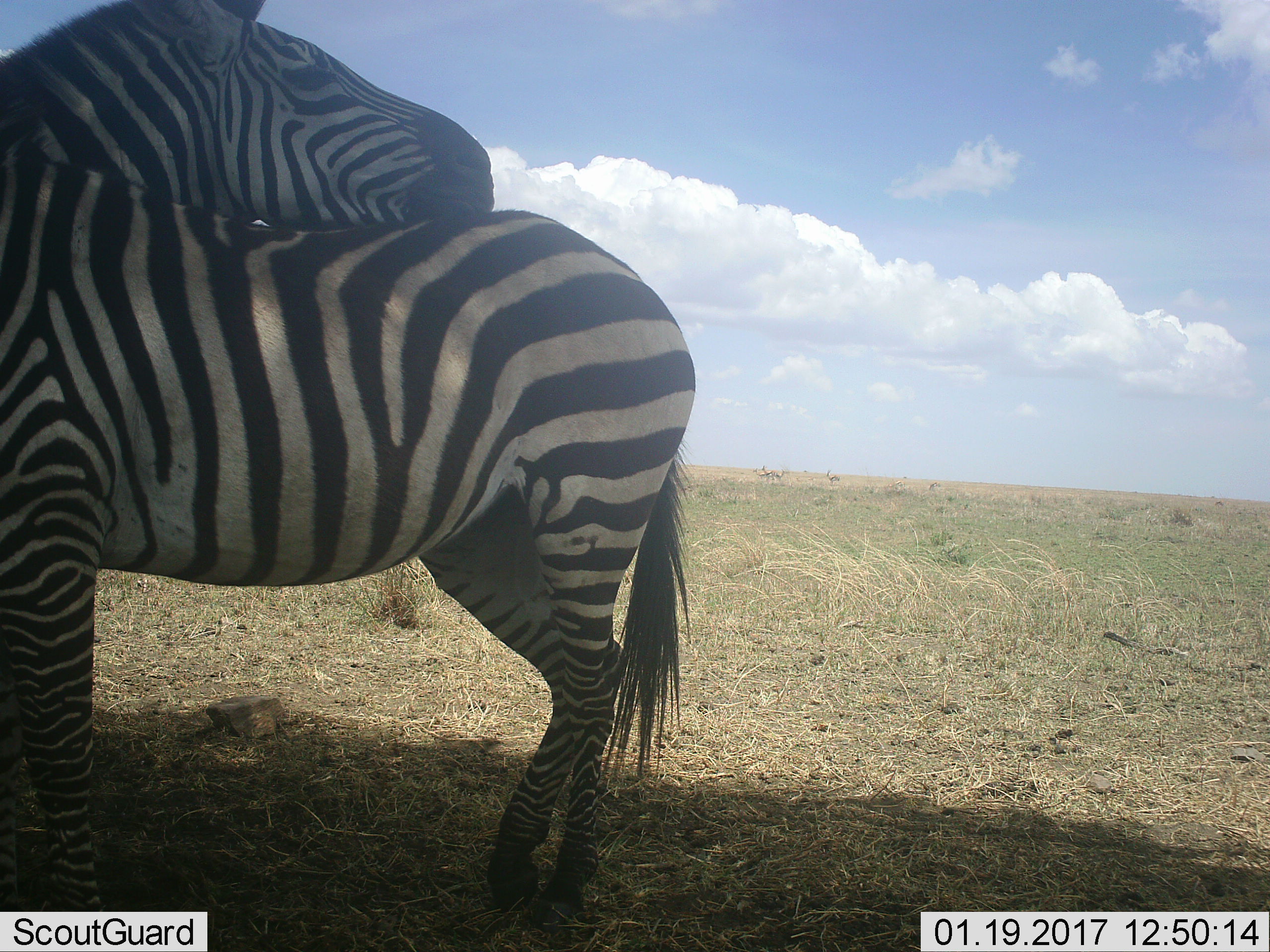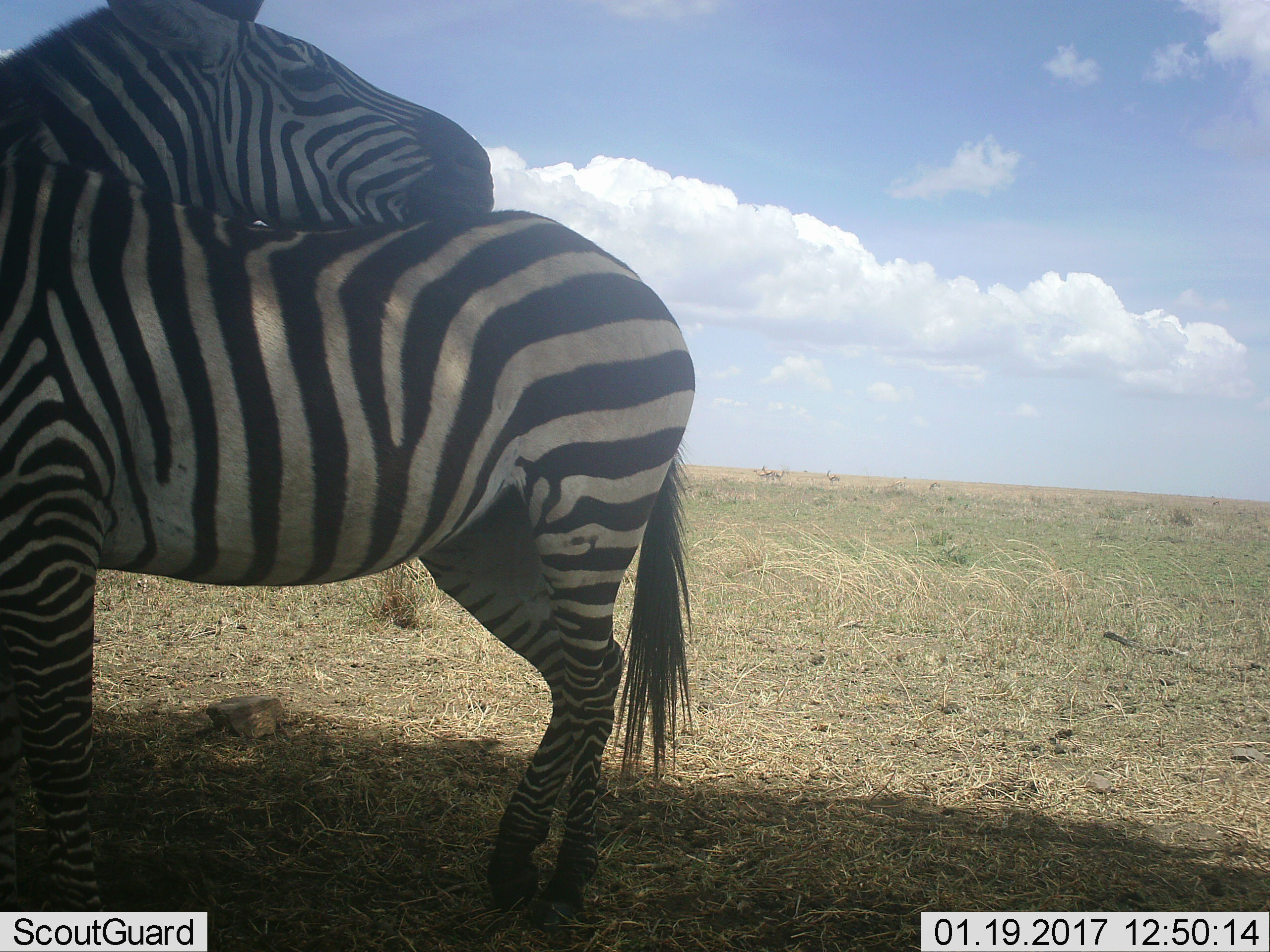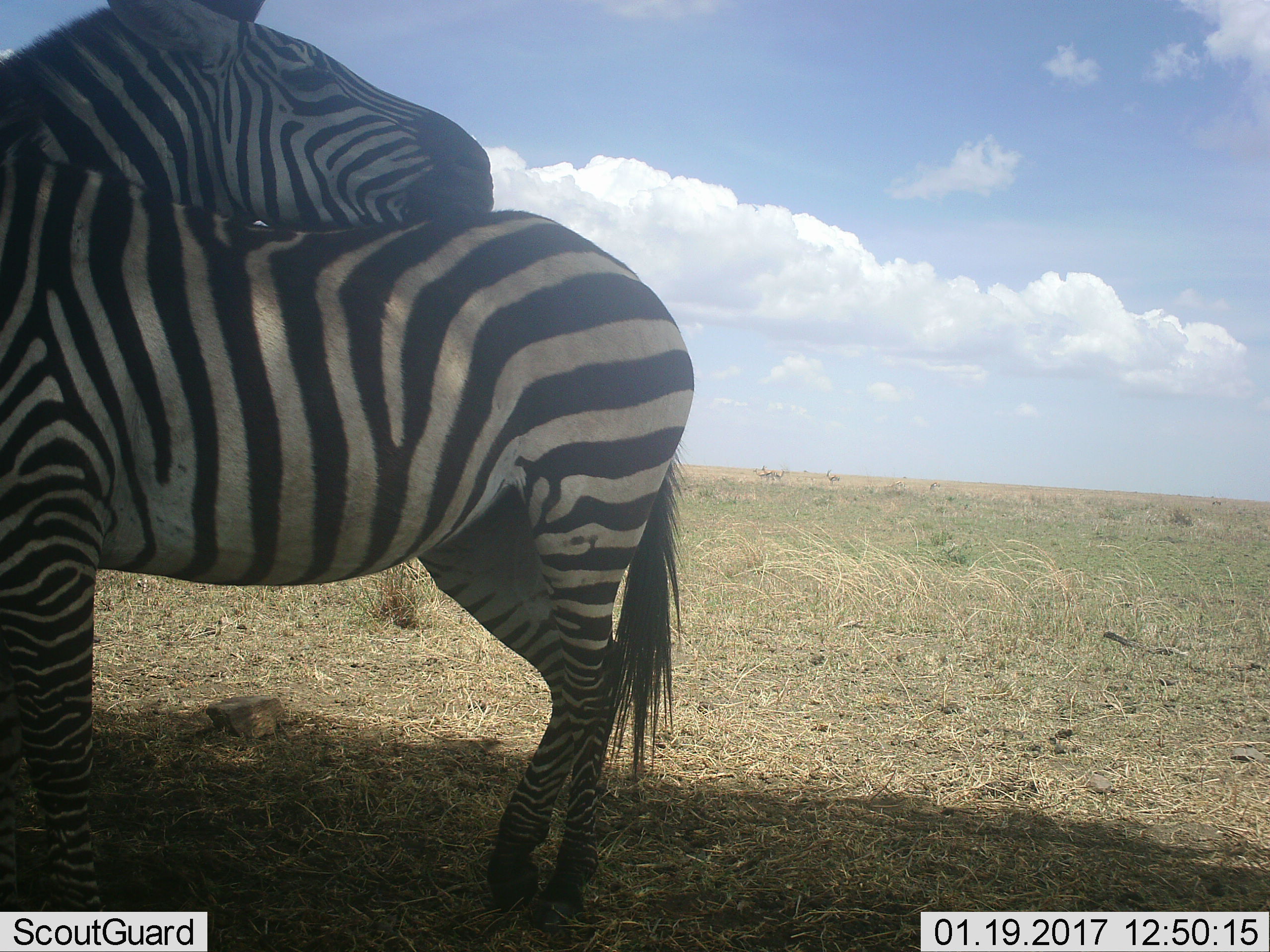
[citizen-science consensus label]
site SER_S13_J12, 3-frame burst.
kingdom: Animalia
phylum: Chordata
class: Mammalia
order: Perissodactyla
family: Equidae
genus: Equus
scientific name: Equus quagga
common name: plains zebra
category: zebraplains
Zebraplains (plains zebra) (Equus quagga), count 2. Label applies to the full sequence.